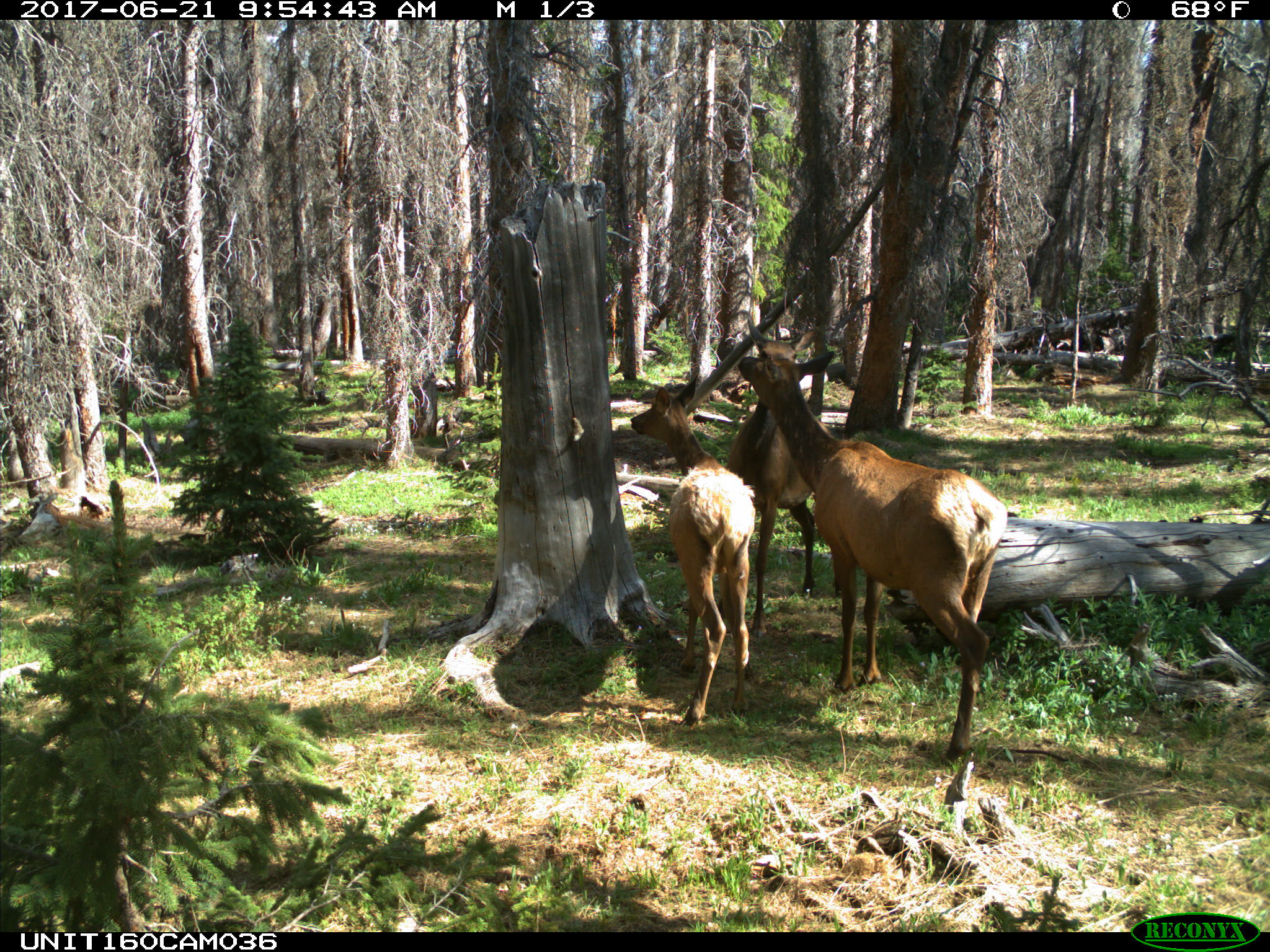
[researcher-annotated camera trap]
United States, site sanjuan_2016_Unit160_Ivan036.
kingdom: Animalia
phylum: Chordata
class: Mammalia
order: Artiodactyla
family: Cervidae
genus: Cervus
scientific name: Cervus elaphus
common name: red deer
Cervus elaphus (red deer).